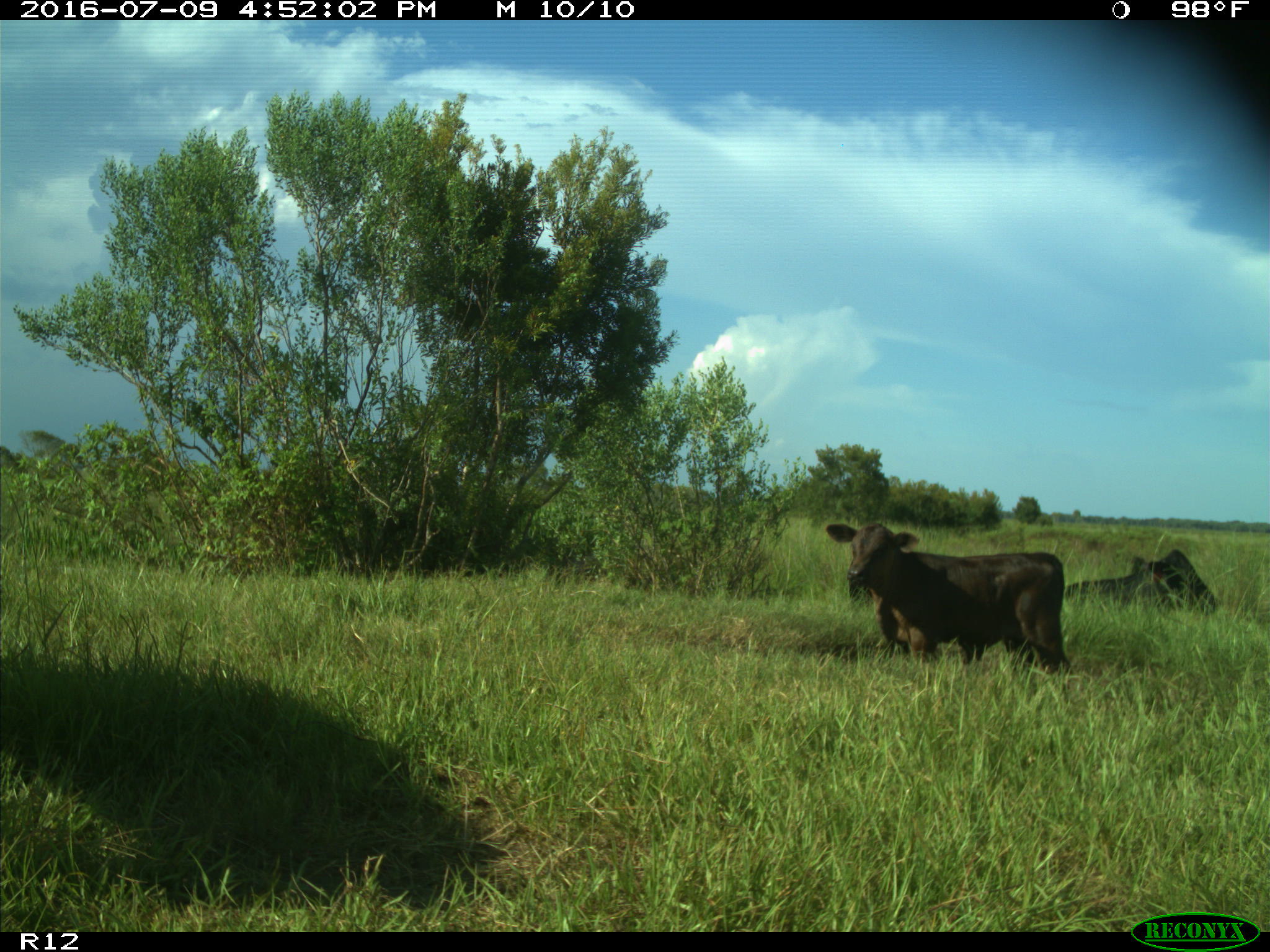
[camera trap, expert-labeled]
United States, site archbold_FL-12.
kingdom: Animalia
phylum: Chordata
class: Mammalia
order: Artiodactyla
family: Bovidae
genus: Bos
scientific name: Bos taurus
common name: domestic cow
Bos taurus (domestic cow).